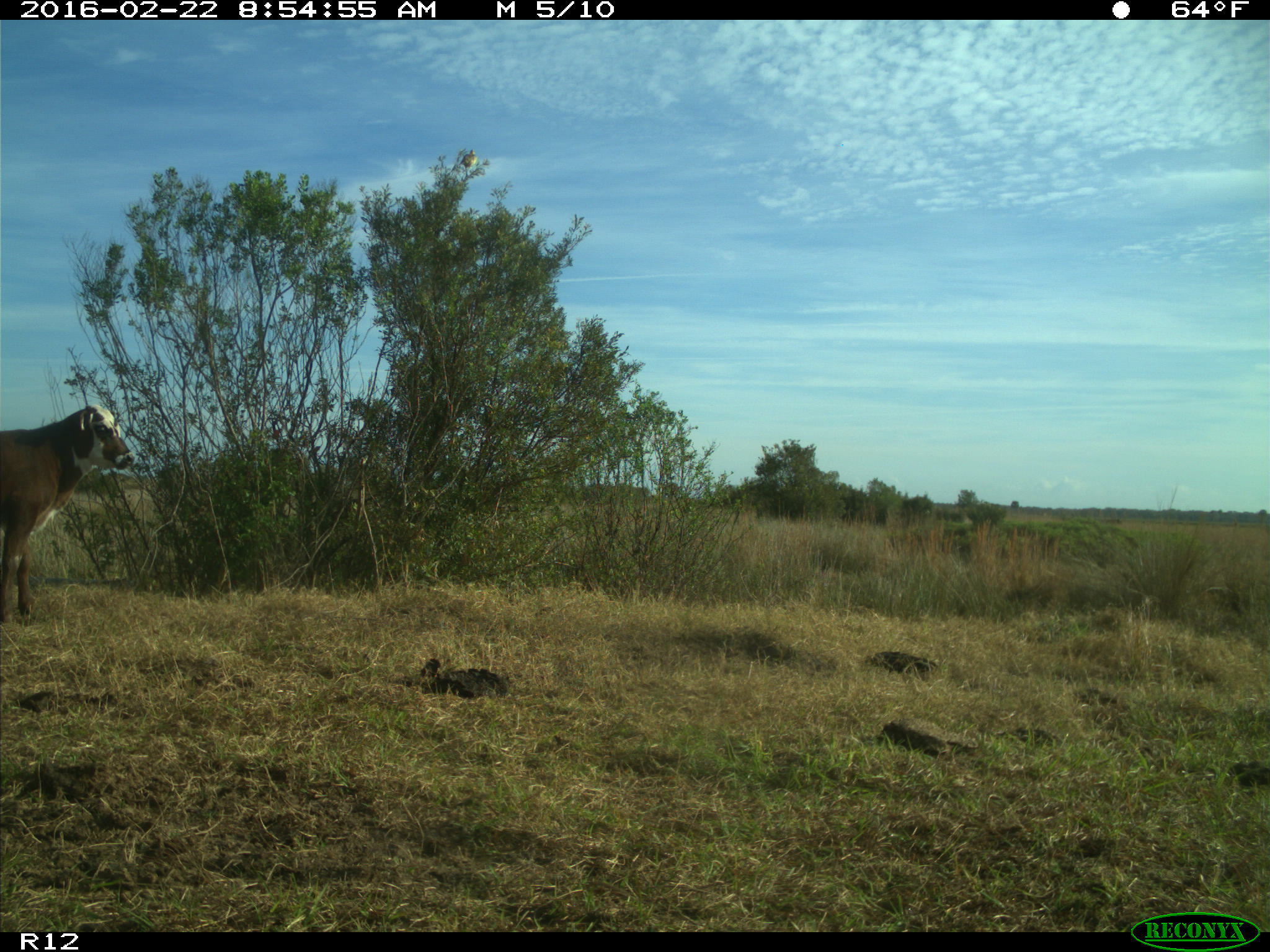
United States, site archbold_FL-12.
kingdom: Animalia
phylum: Chordata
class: Mammalia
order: Artiodactyla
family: Bovidae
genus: Bos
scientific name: Bos taurus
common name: domestic cow